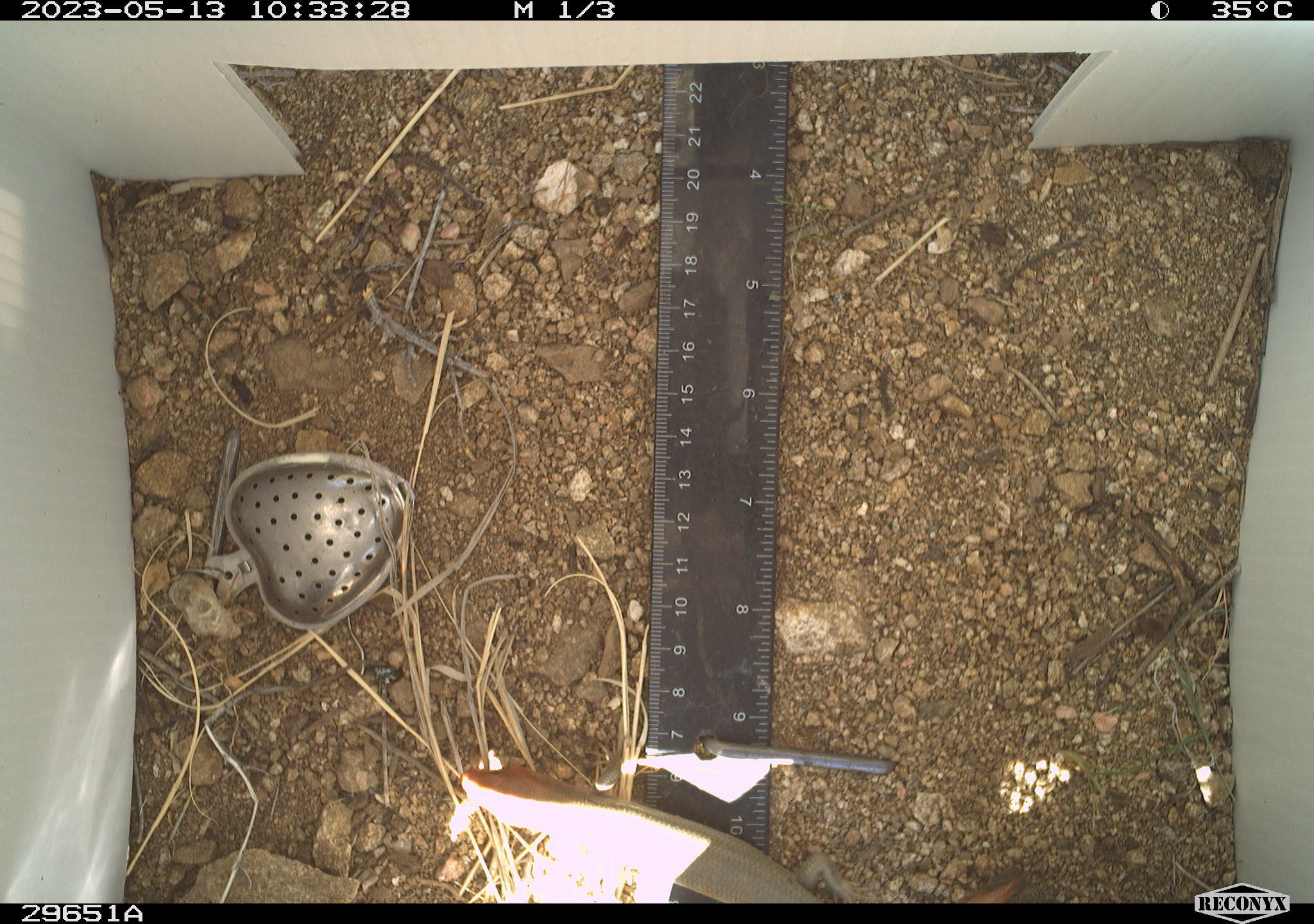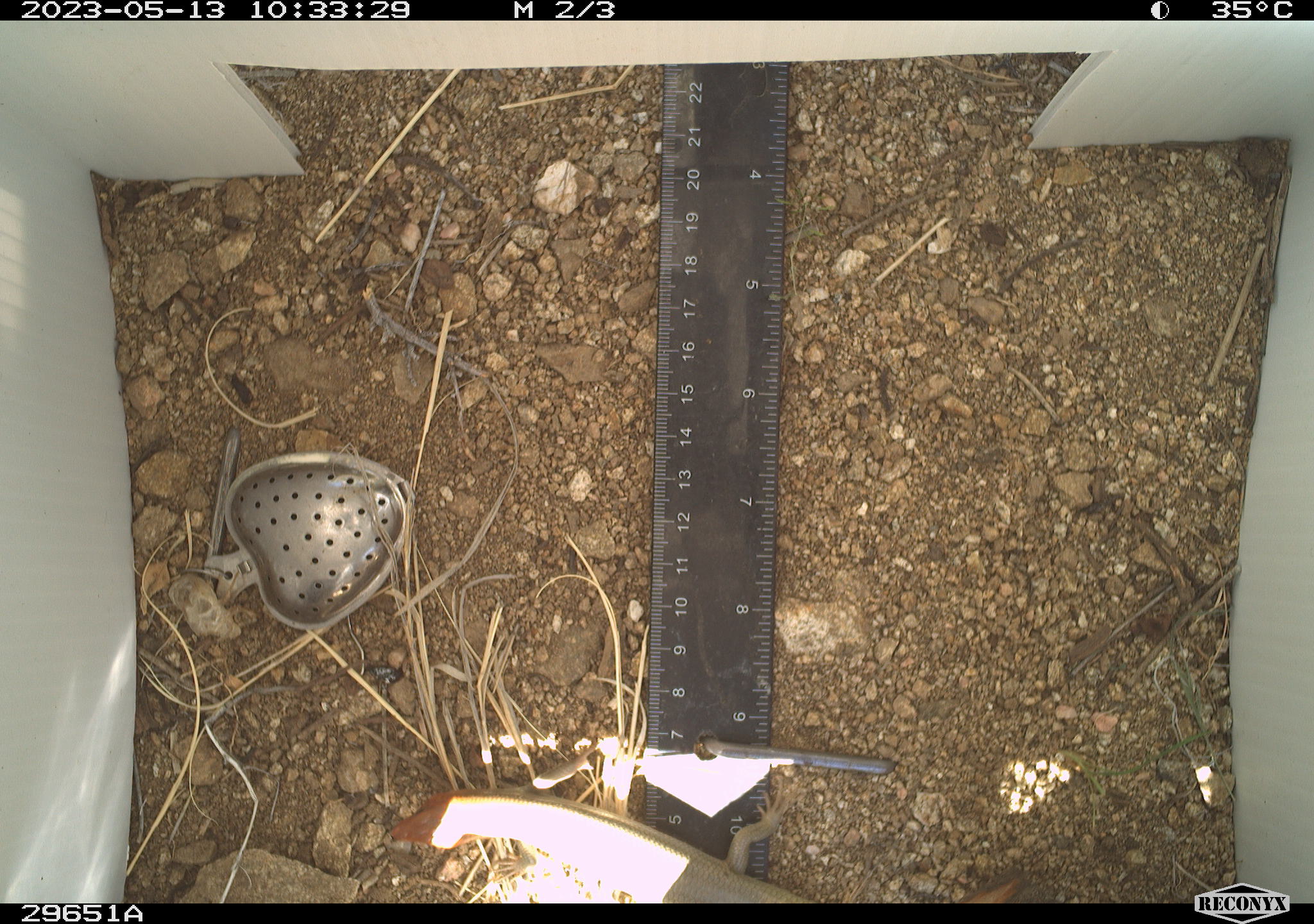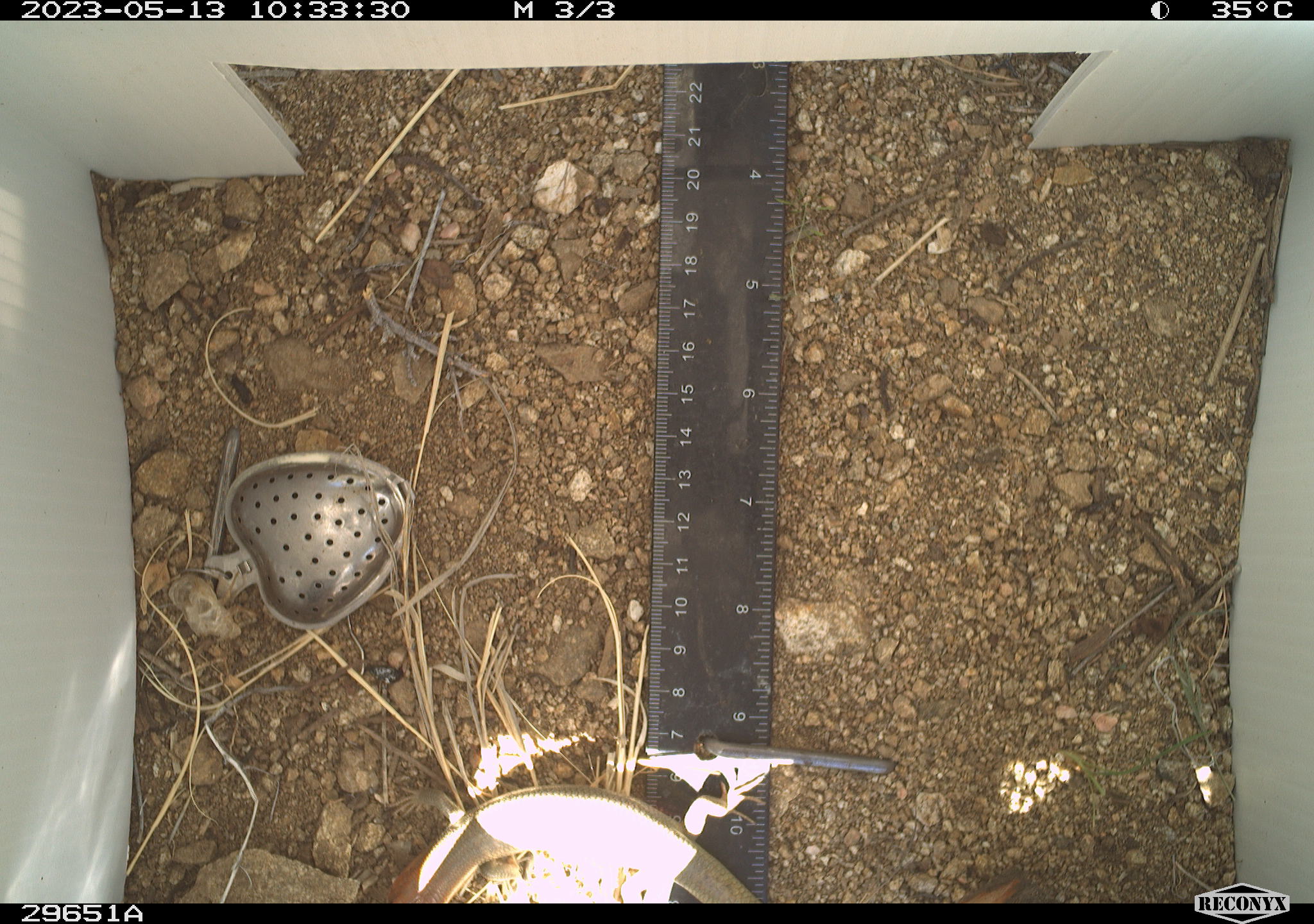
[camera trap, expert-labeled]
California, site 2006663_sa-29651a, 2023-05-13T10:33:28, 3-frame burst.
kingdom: Animalia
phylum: Chordata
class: Reptilia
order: Squamata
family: Scincidae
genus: Plestiodon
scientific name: Plestiodon gilberti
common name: gilbert's skink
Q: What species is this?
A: Gilbert's skink (Plestiodon gilberti).